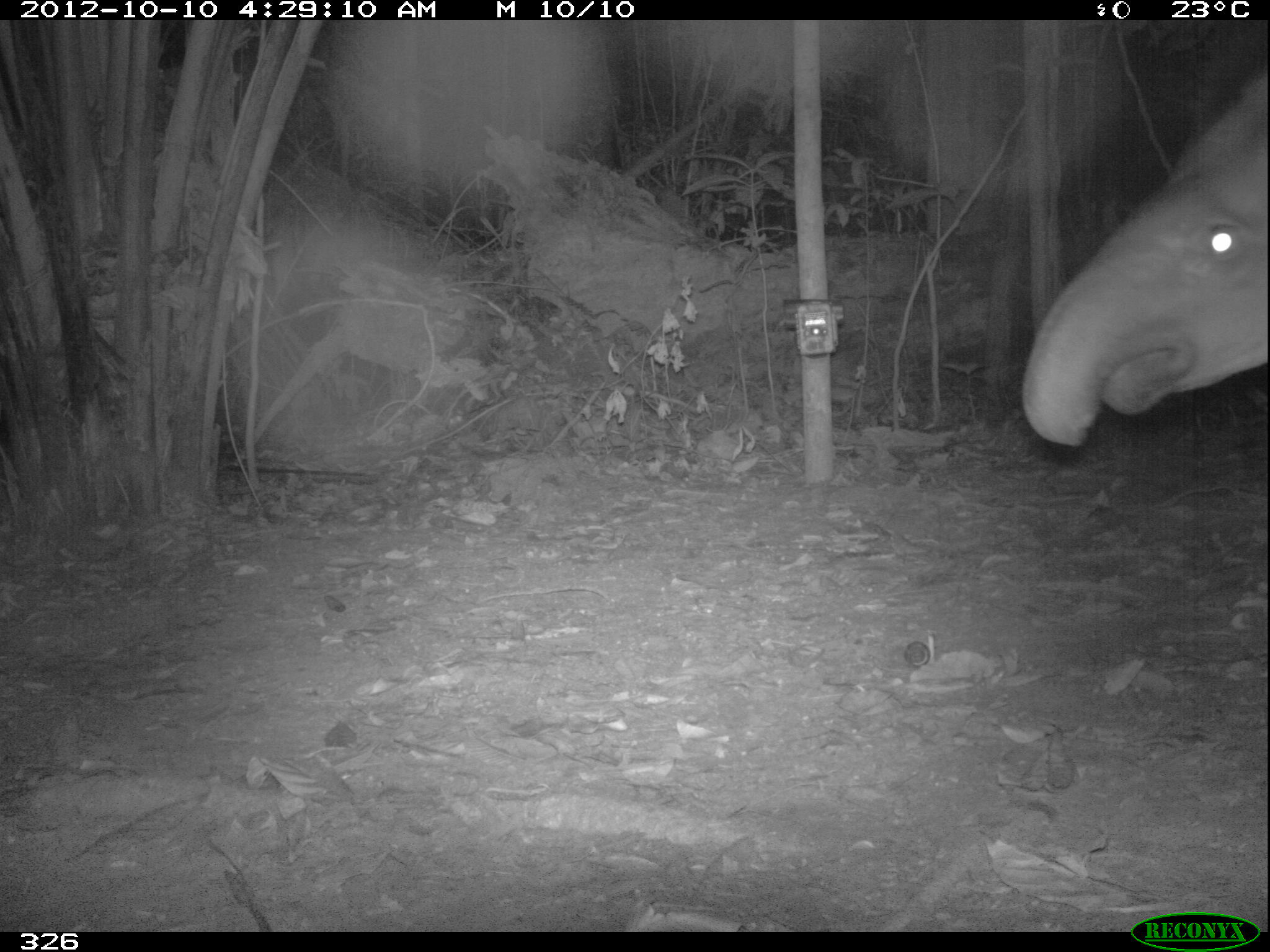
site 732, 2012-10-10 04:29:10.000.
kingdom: Animalia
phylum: Chordata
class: Mammalia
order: Perissodactyla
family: Tapiridae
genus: Tapirus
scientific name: Tapirus terrestris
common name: south american tapir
Tapirus terrestris (south american tapir).